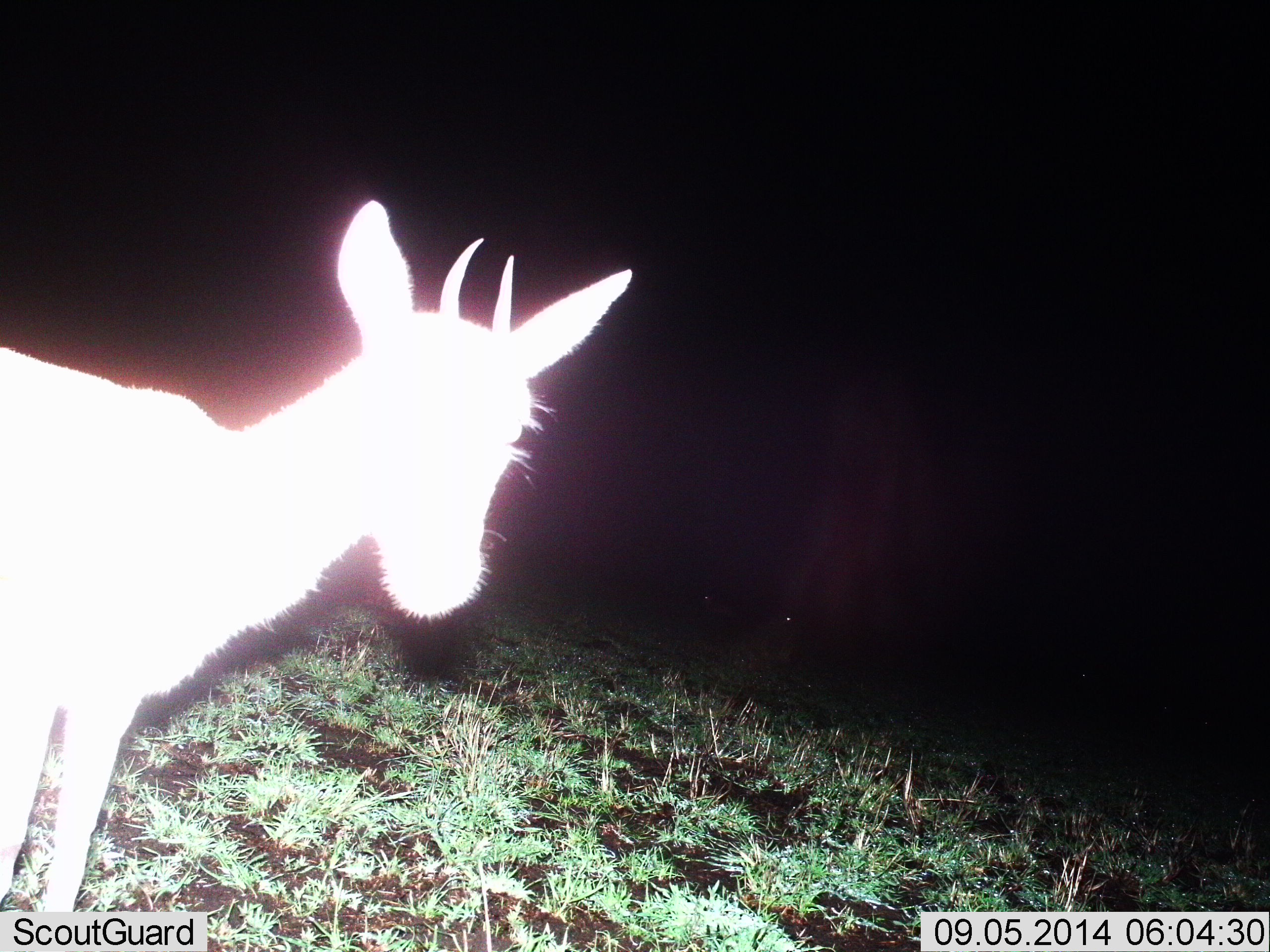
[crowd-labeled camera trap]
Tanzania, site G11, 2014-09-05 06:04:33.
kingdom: Animalia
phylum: Chordata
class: Mammalia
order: Artiodactyla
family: Bovidae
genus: Eudorcas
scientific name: Eudorcas thomsonii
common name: thomson's gazelle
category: gazellethomsons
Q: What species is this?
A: Gazellethomsons (thomson's gazelle) (Eudorcas thomsonii).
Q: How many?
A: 1.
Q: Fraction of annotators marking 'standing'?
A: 100%.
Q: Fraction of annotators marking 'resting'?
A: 0%.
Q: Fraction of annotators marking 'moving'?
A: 0%.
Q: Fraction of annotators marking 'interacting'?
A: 0%.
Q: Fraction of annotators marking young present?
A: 11%.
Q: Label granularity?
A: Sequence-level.